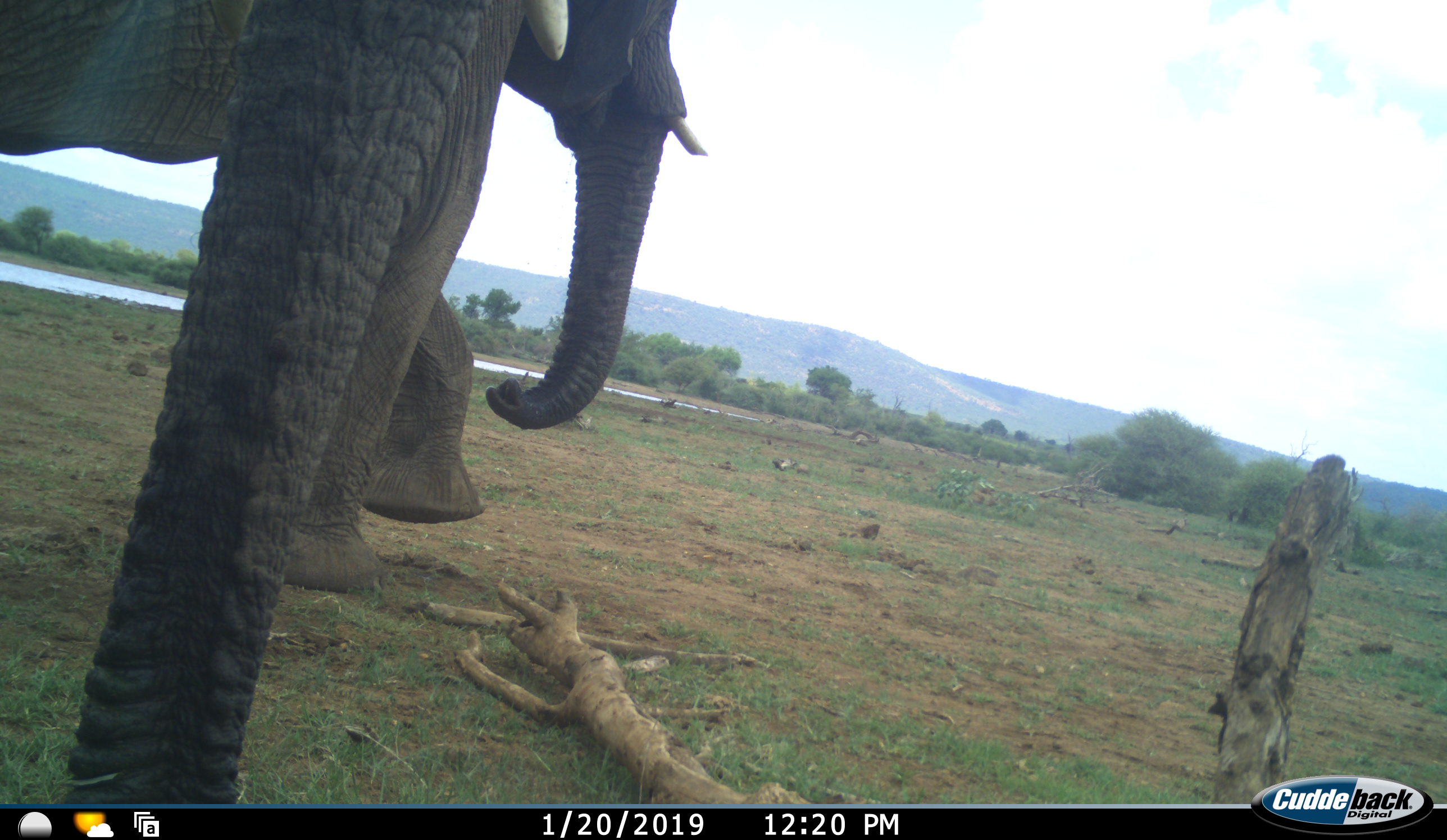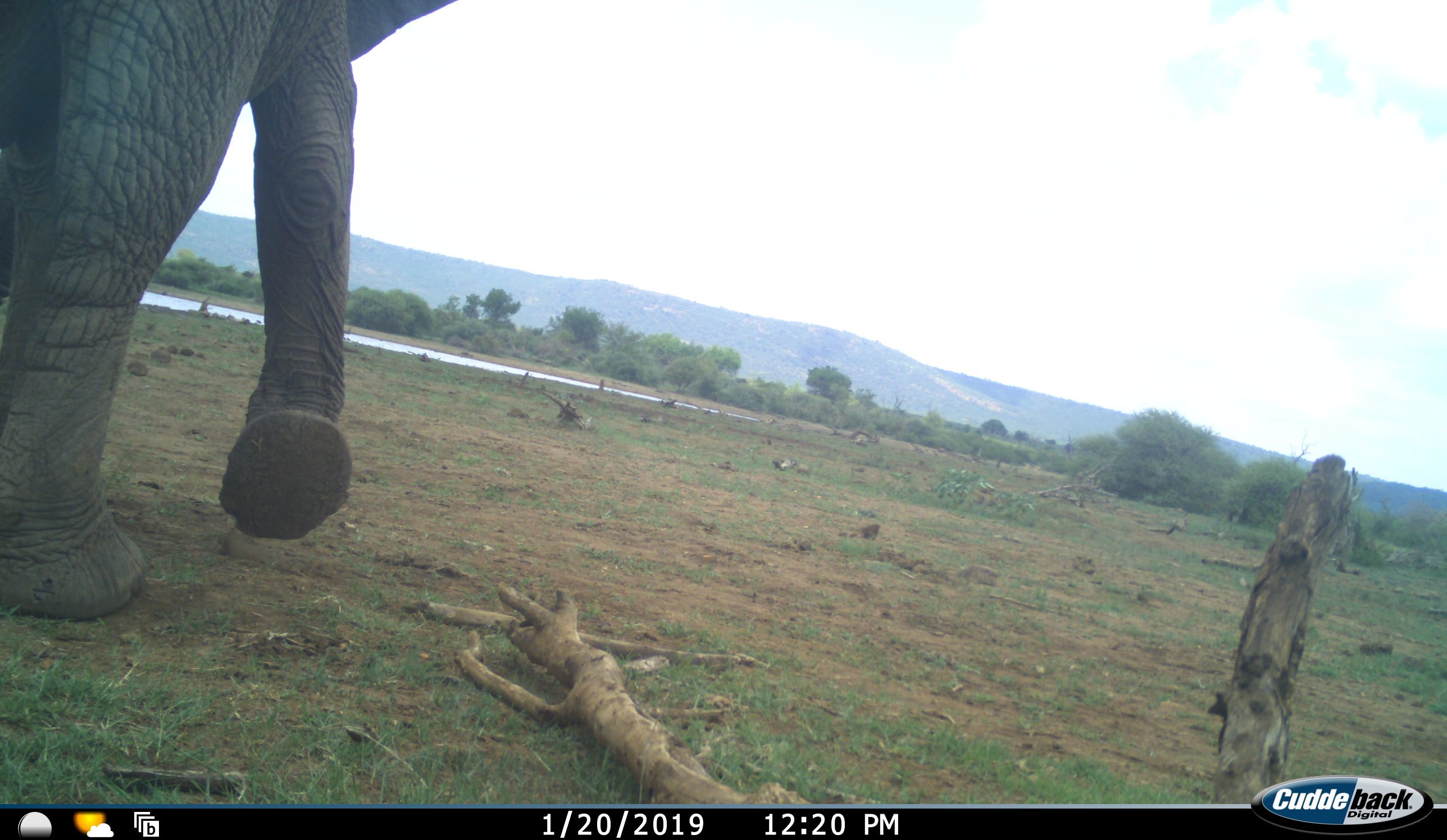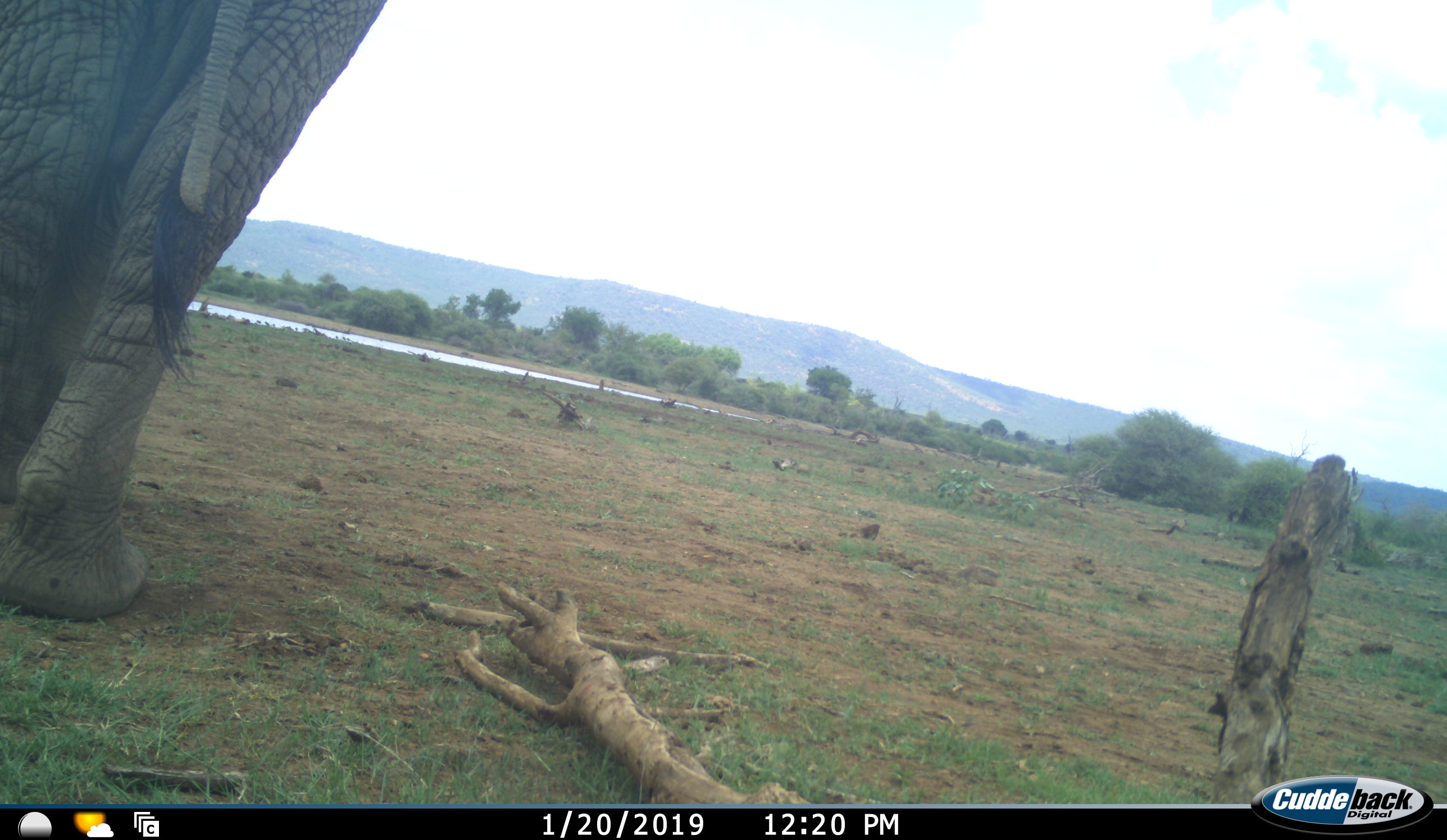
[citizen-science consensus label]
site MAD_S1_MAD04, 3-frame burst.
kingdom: Animalia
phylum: Chordata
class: Mammalia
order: Proboscidea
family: Elephantidae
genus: Loxodonta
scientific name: Loxodonta africana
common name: african bush elephant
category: elephant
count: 2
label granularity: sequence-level